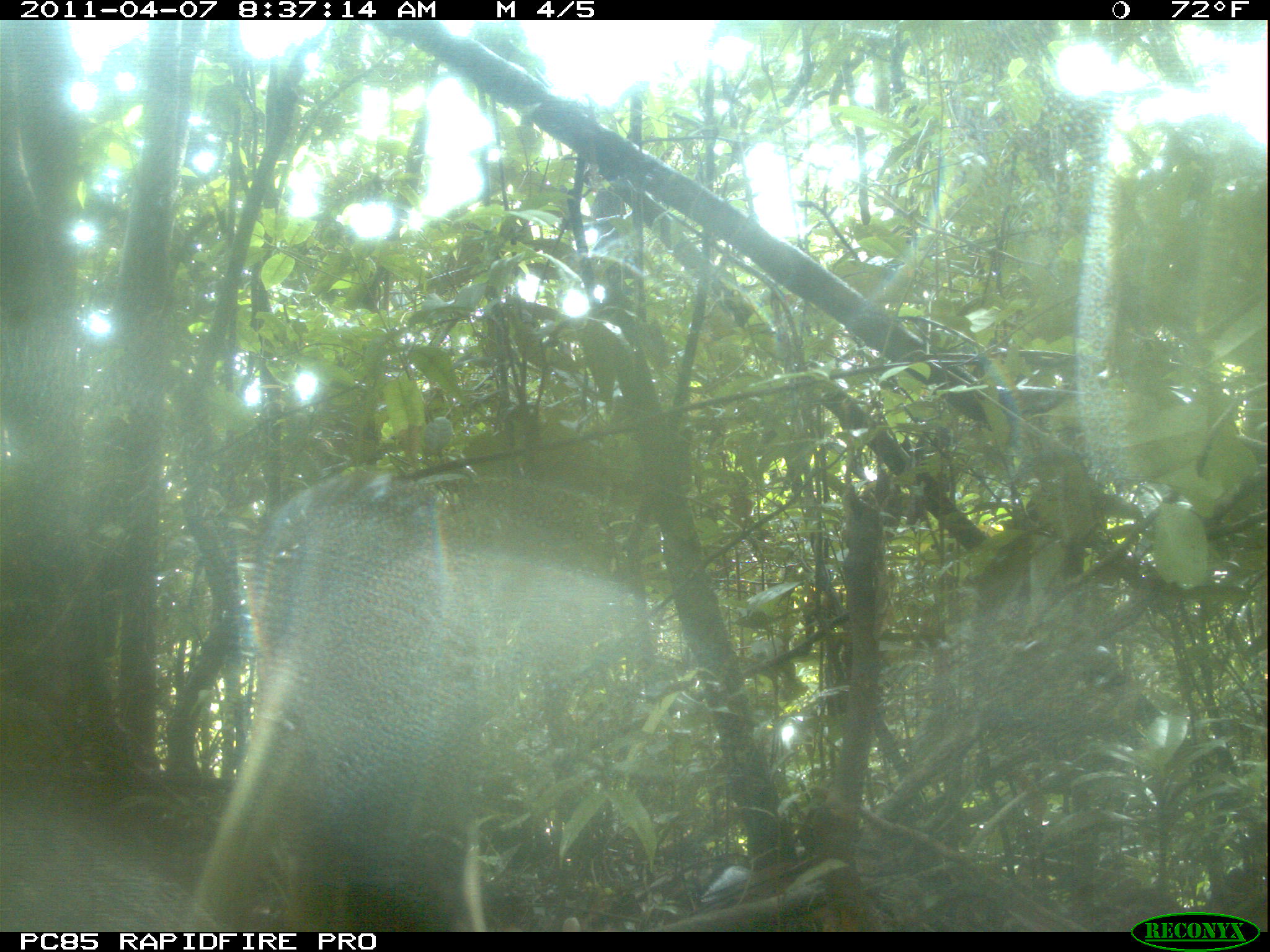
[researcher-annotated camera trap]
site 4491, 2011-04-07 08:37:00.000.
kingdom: Animalia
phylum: Chordata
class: Aves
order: Pelecaniformes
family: Threskiornithidae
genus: Lophotibis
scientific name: Lophotibis cristata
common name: madagascan ibis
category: lophotibis cristataa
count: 2